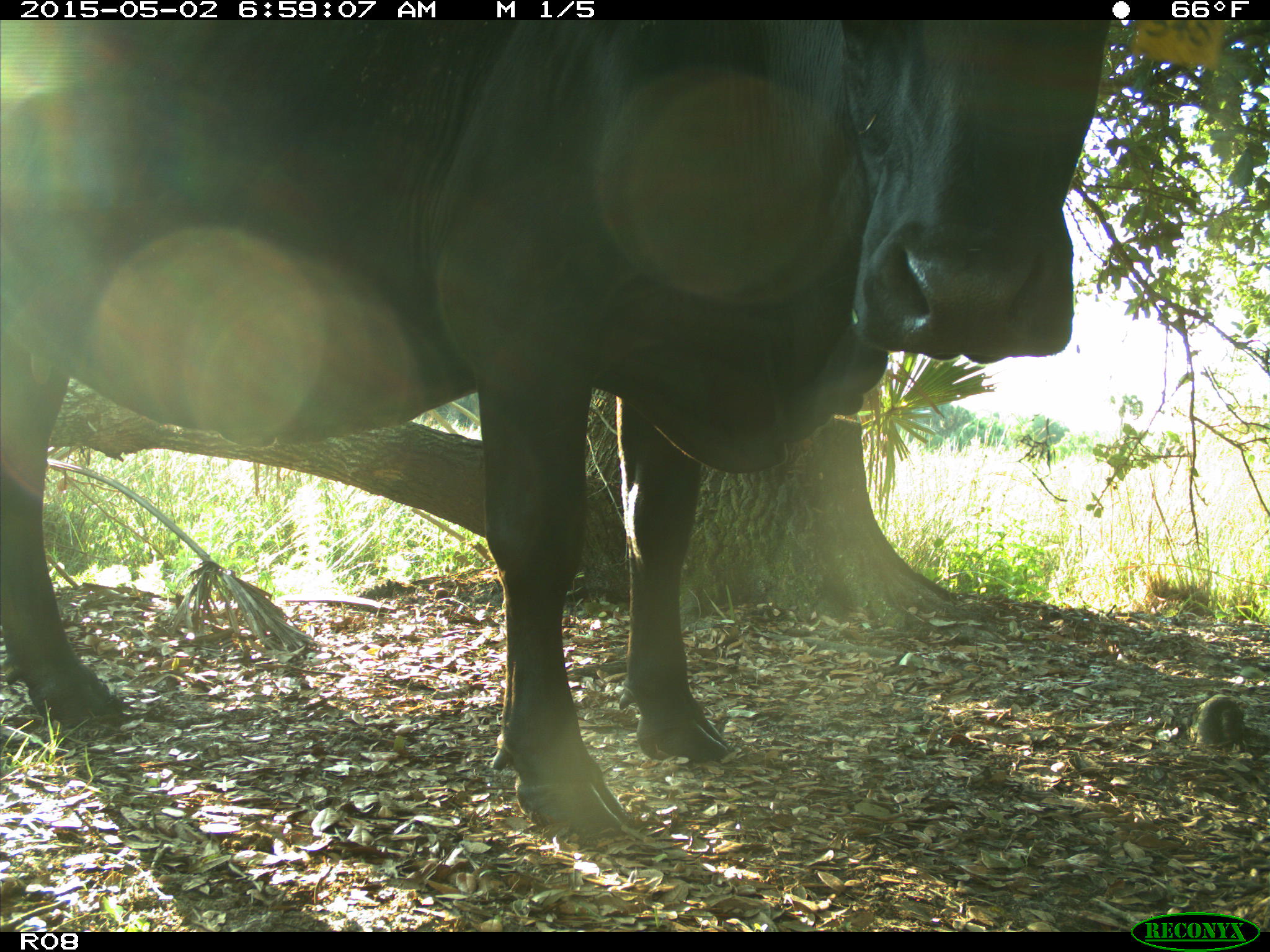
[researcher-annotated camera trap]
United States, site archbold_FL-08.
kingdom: Animalia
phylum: Chordata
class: Mammalia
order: Artiodactyla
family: Bovidae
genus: Bos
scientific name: Bos taurus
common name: domestic cow